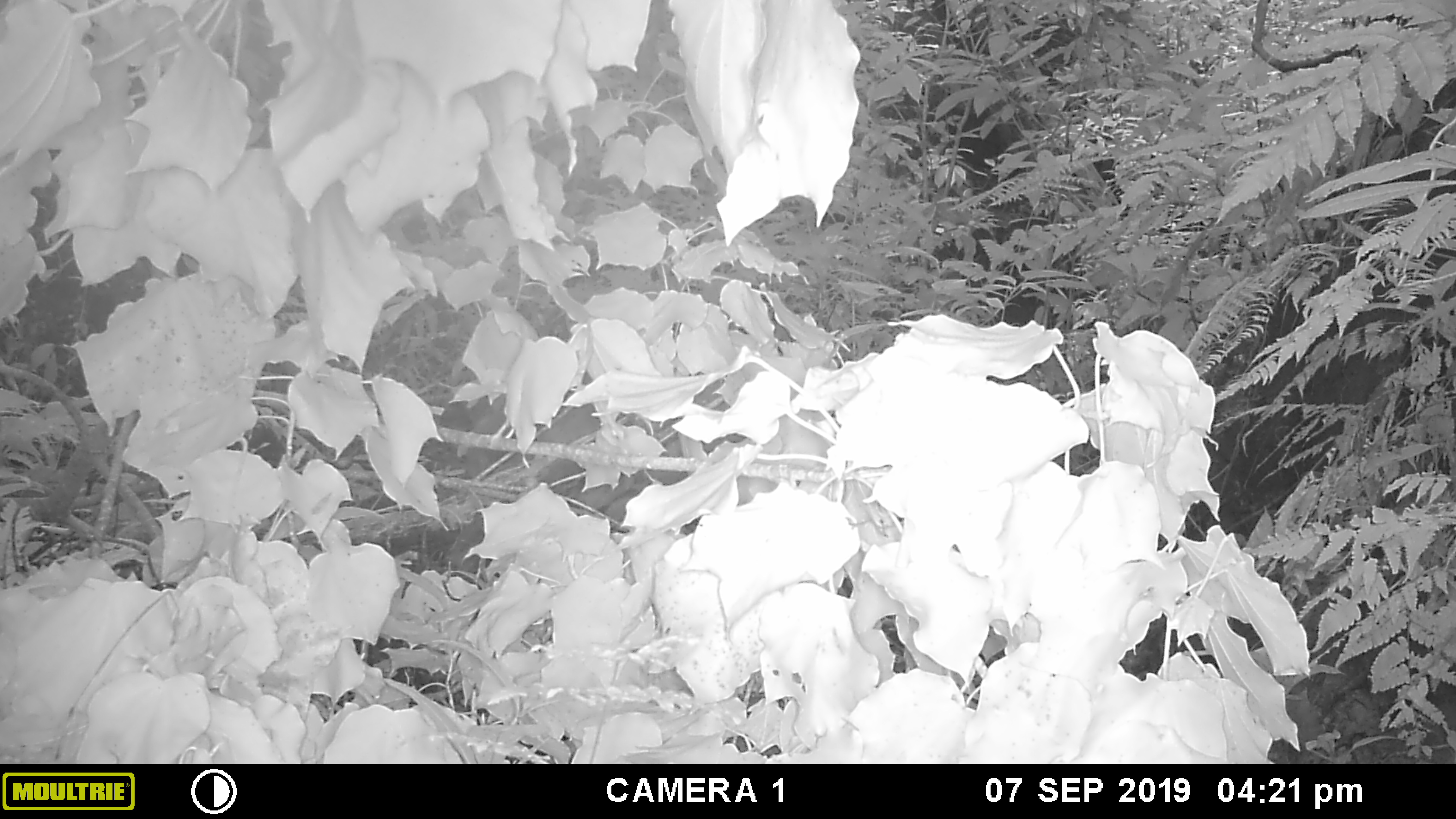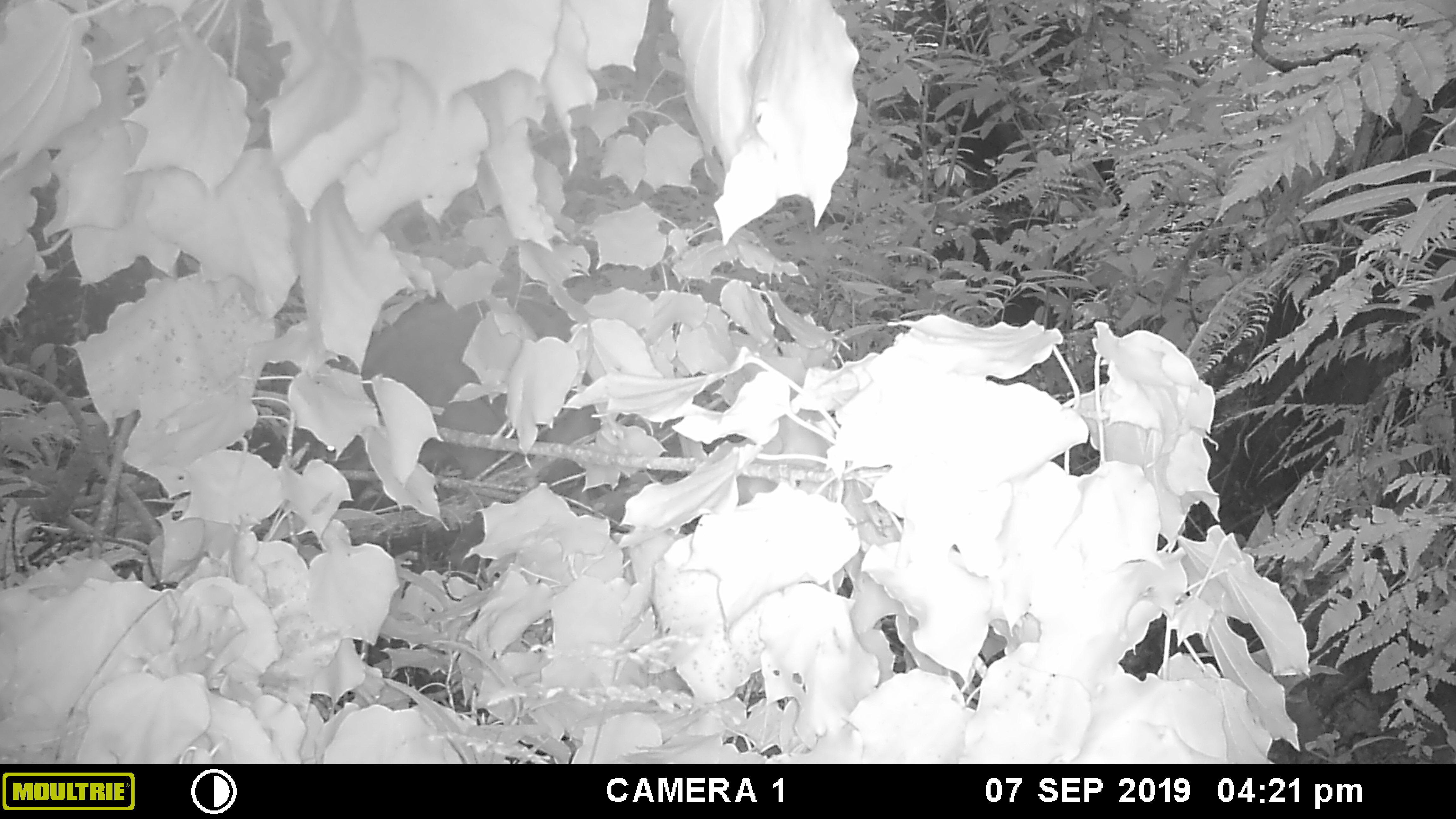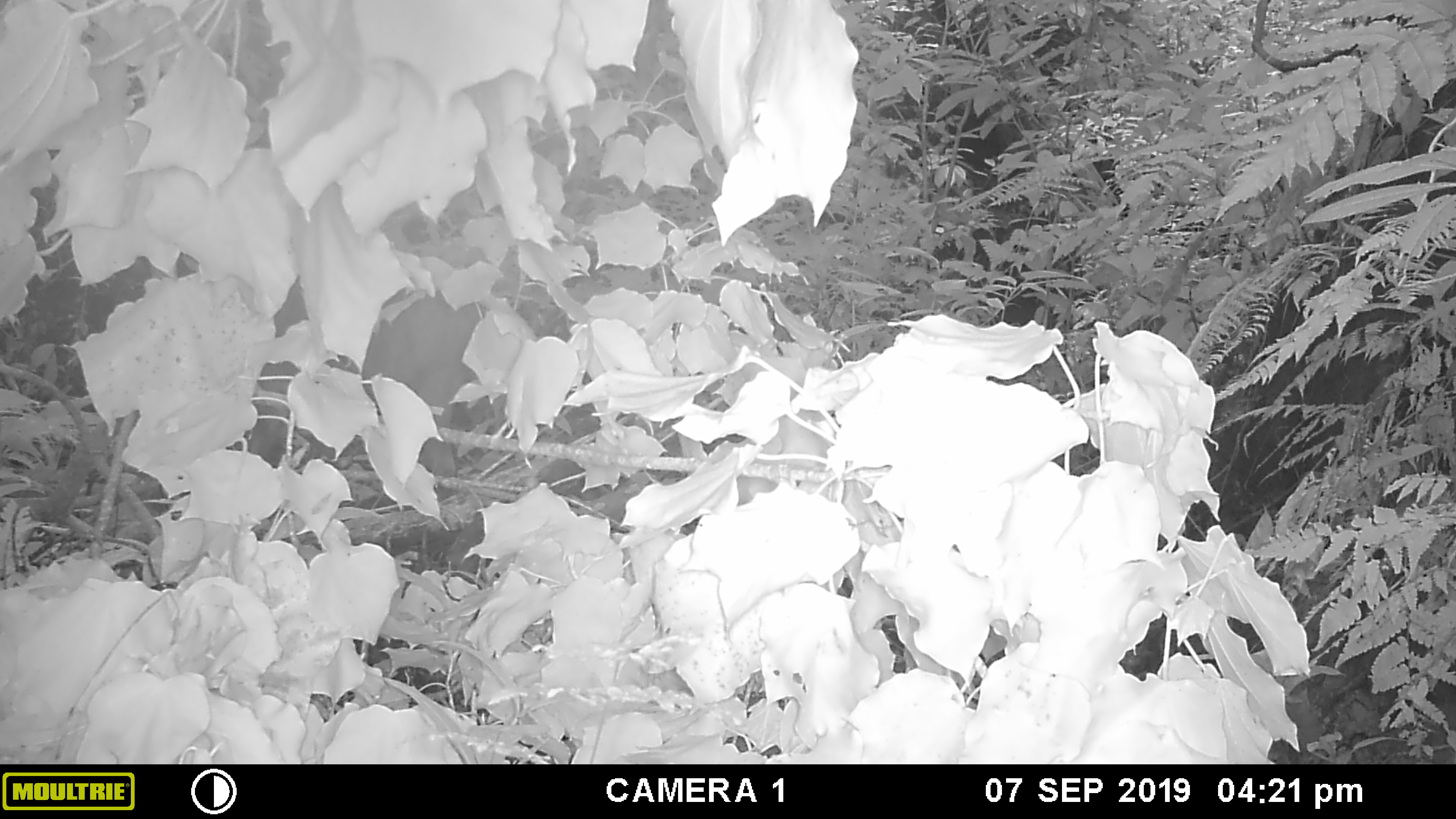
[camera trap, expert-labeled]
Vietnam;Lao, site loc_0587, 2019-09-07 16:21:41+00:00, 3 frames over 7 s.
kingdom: Animalia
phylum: Chordata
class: Mammalia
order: Artiodactyla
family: Suidae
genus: Sus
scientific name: Sus scrofa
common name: eurasian wild pig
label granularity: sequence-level